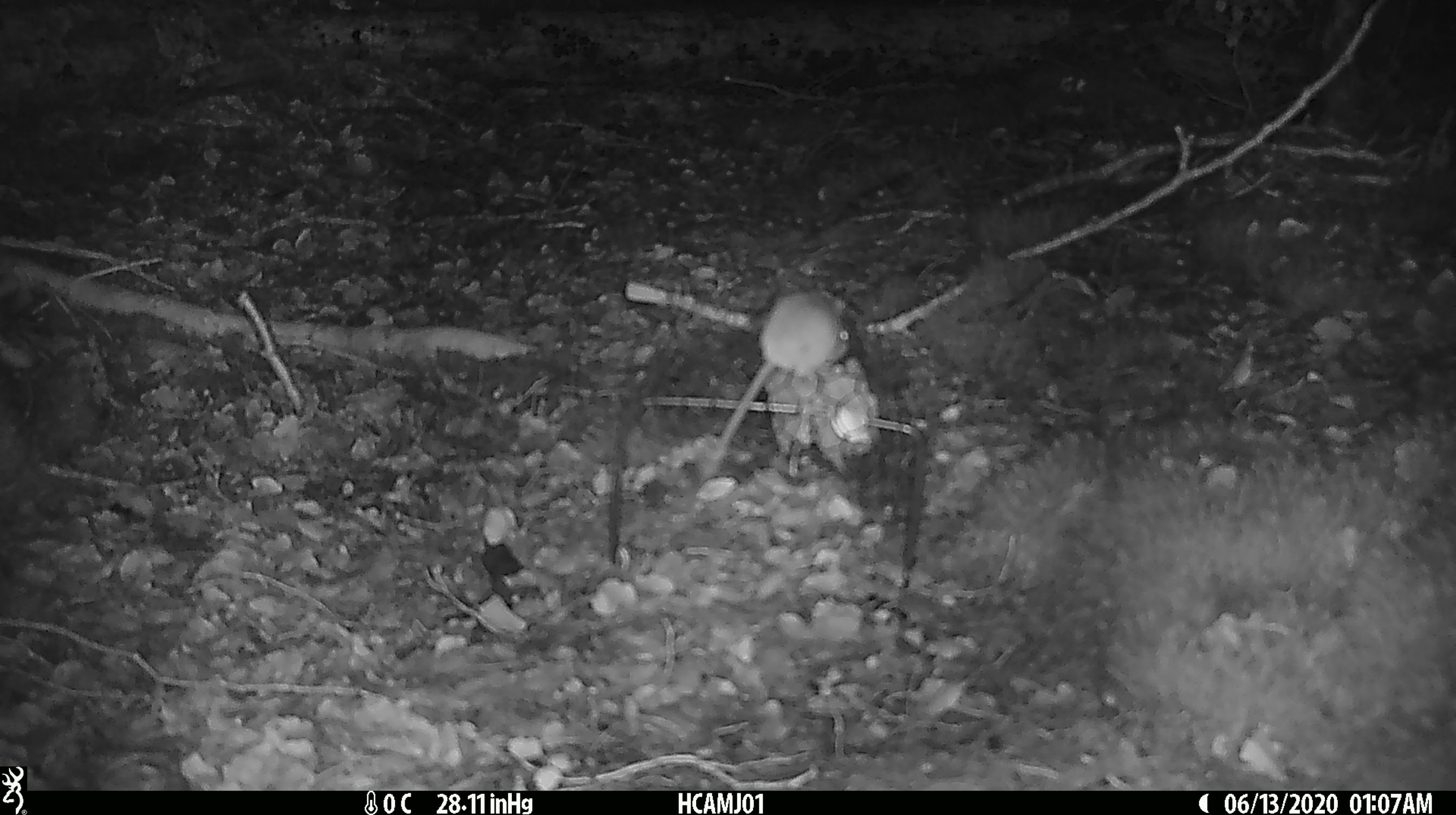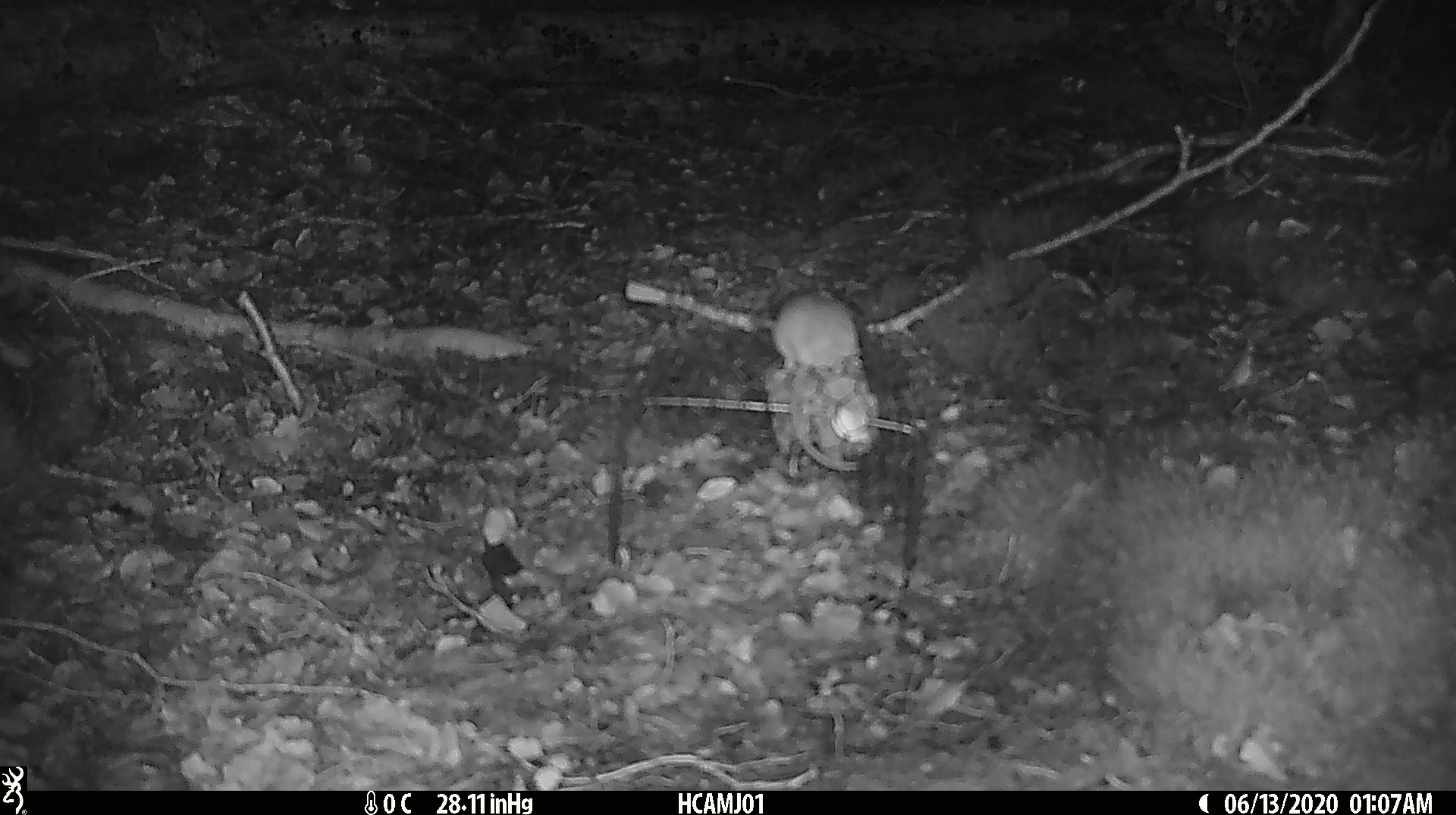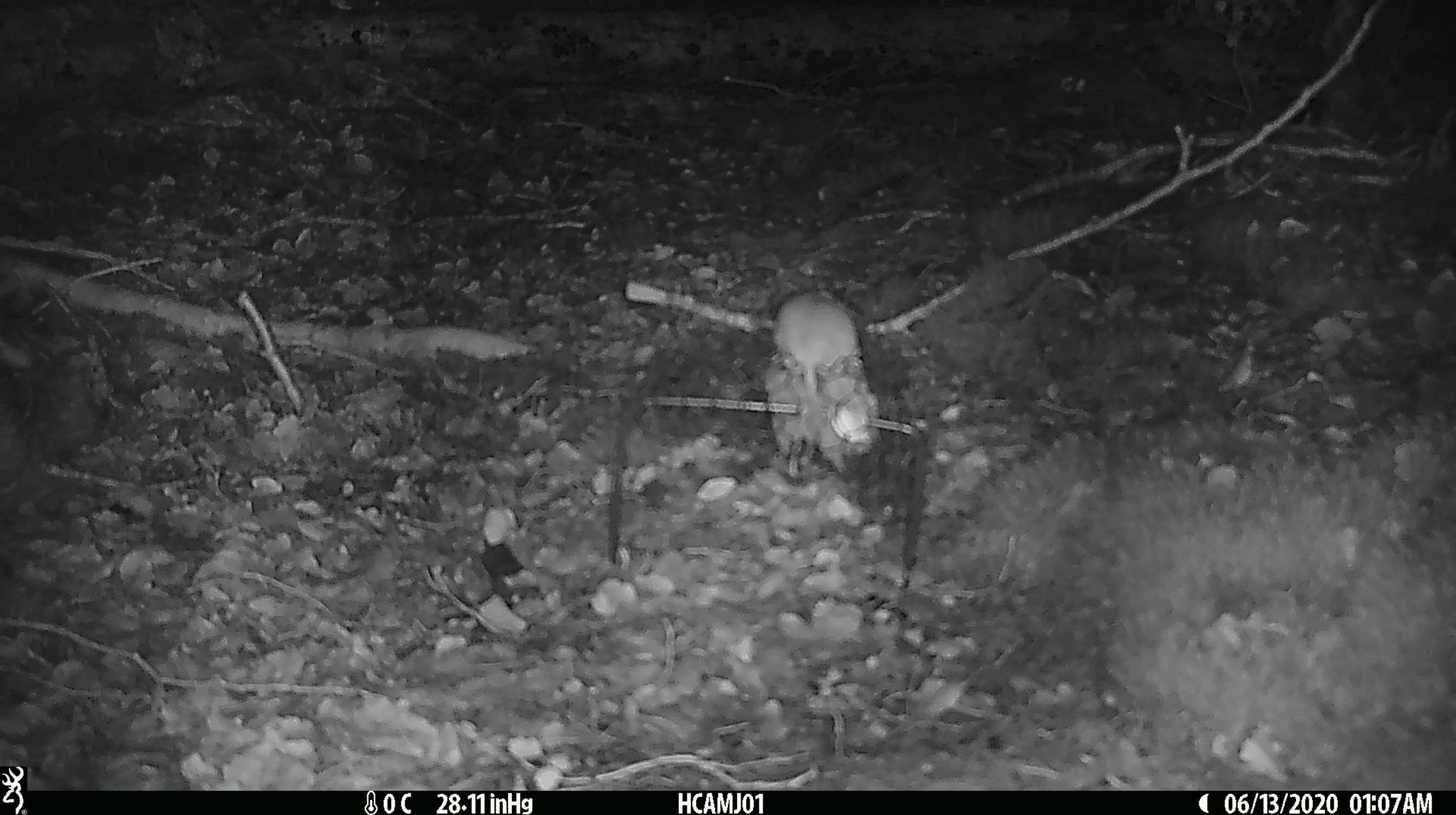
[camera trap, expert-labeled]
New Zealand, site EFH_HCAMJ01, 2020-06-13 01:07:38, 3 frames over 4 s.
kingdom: Animalia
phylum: Chordata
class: Mammalia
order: Rodentia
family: Muridae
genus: Mus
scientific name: Mus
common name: mouse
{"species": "mouse (Mus)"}